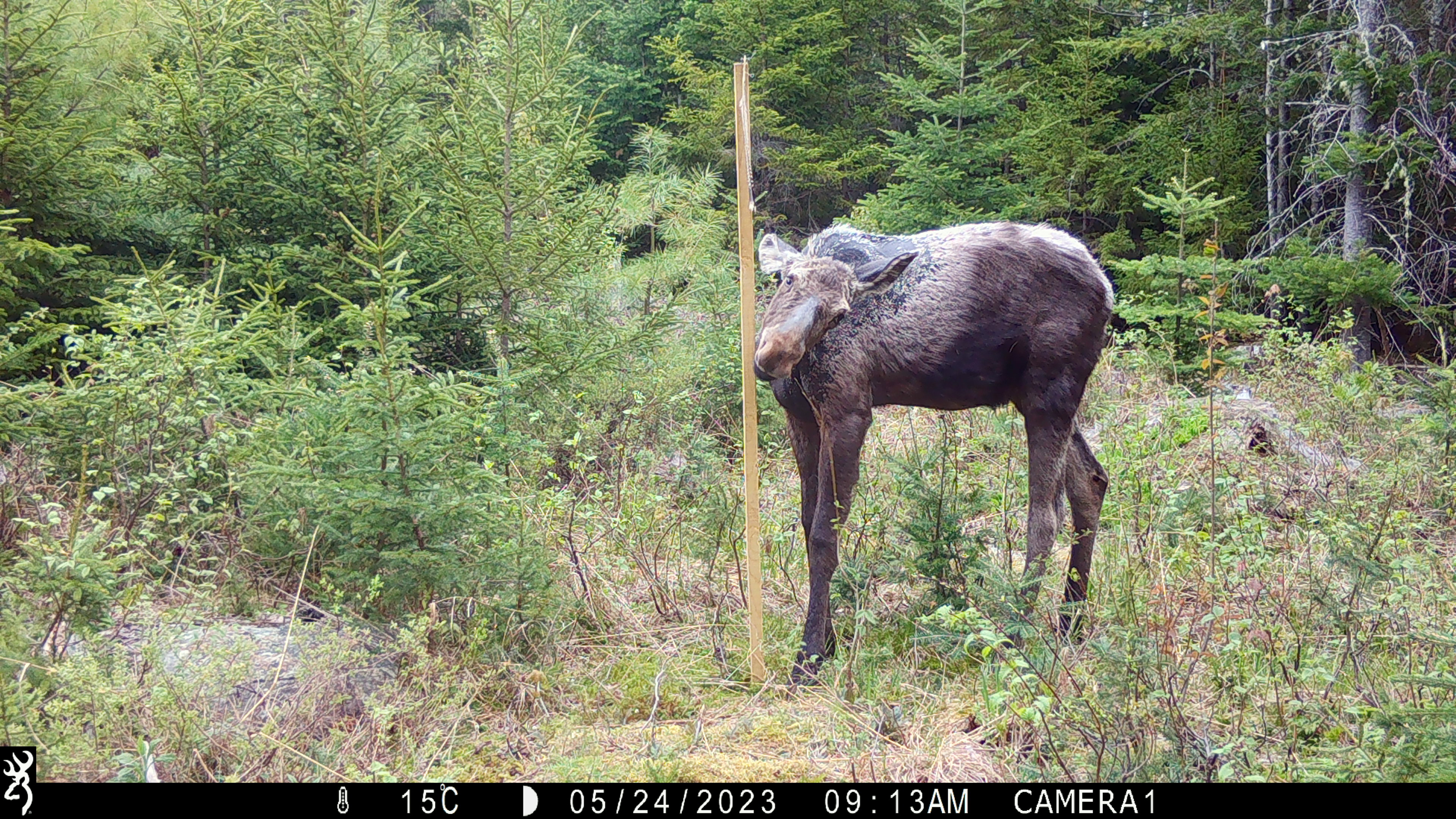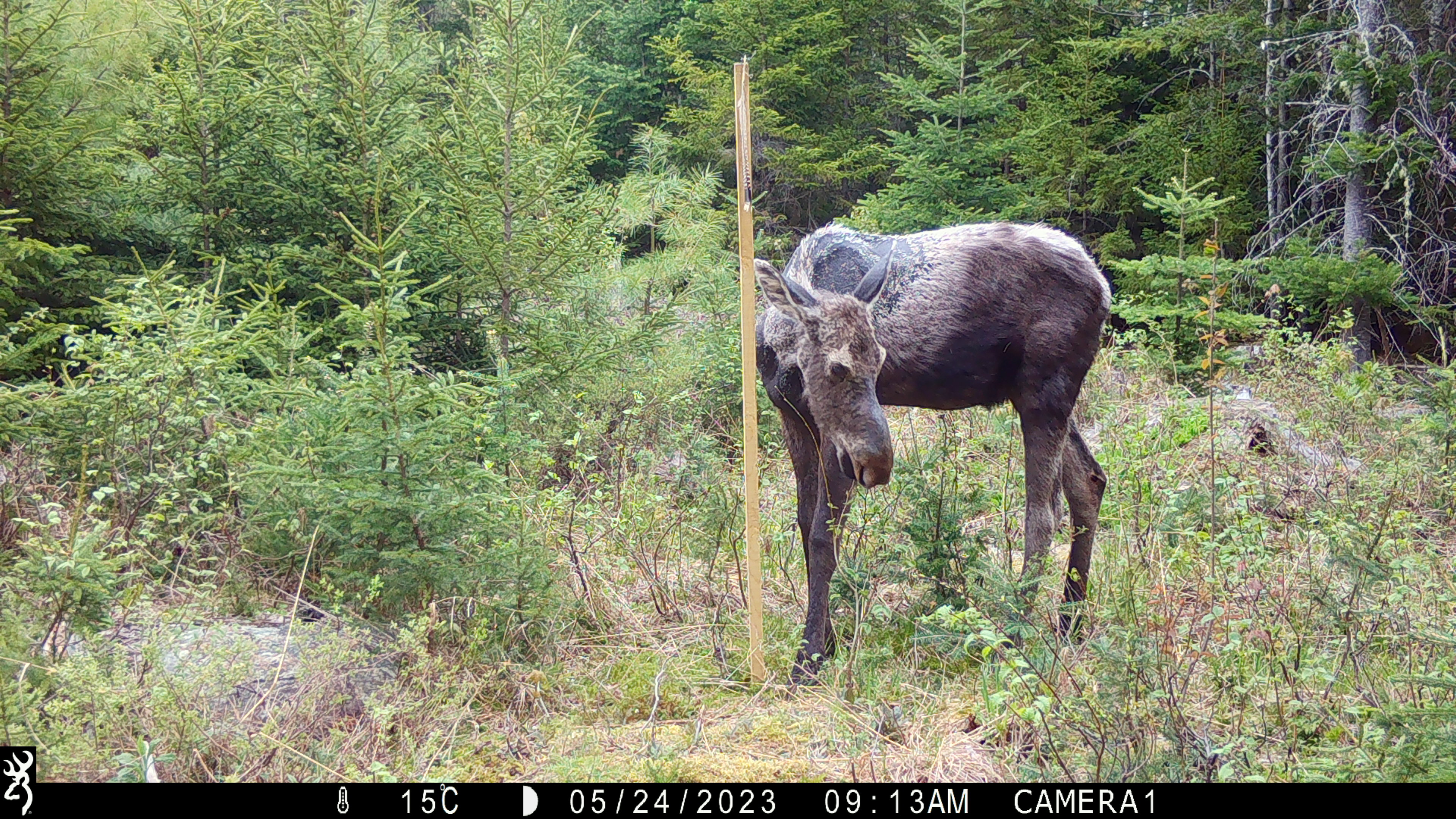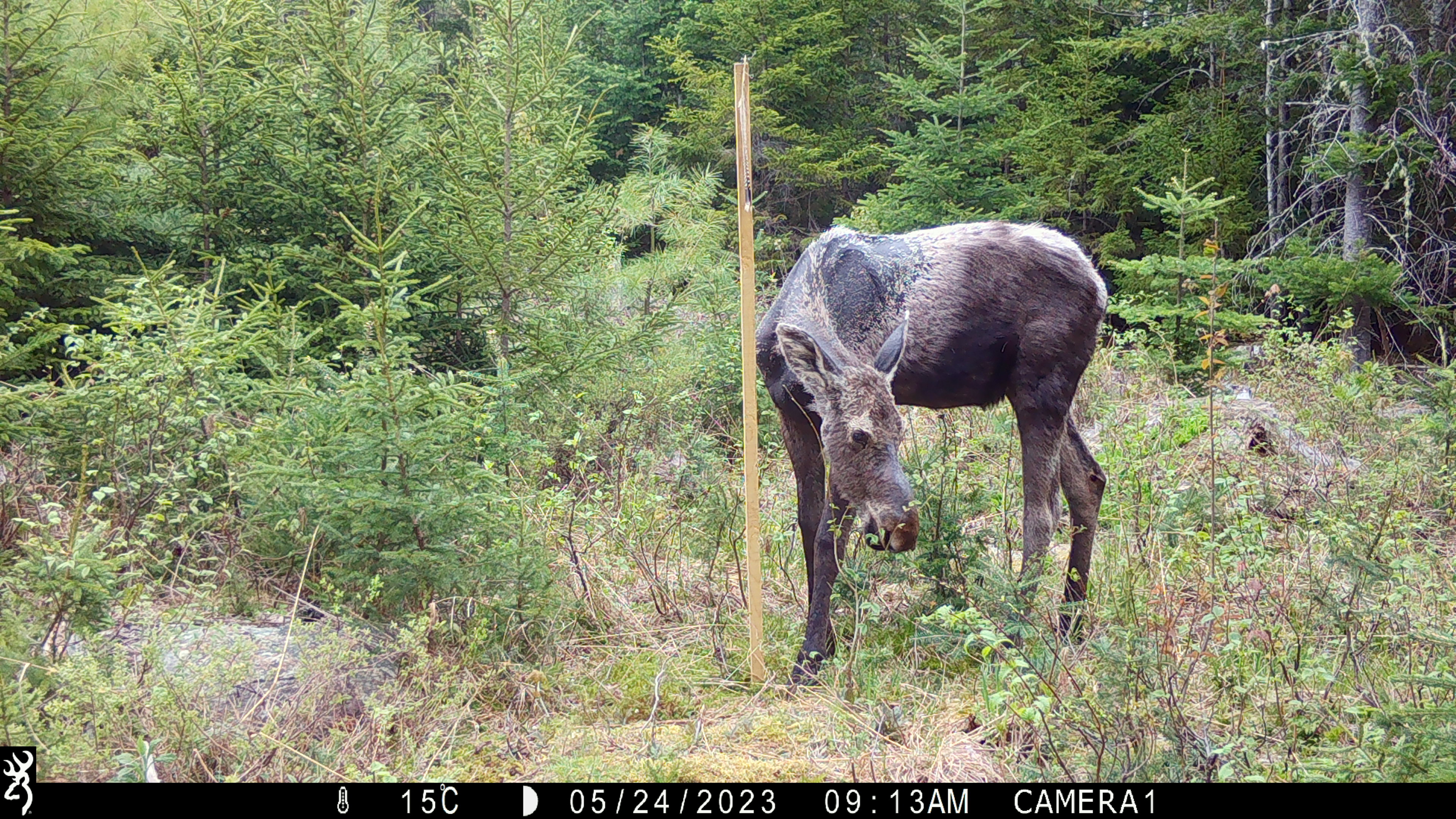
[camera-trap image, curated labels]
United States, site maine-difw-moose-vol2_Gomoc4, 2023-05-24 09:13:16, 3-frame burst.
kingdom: Animalia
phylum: Chordata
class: Mammalia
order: Artiodactyla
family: Cervidae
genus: Alces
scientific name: Alces alces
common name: moose